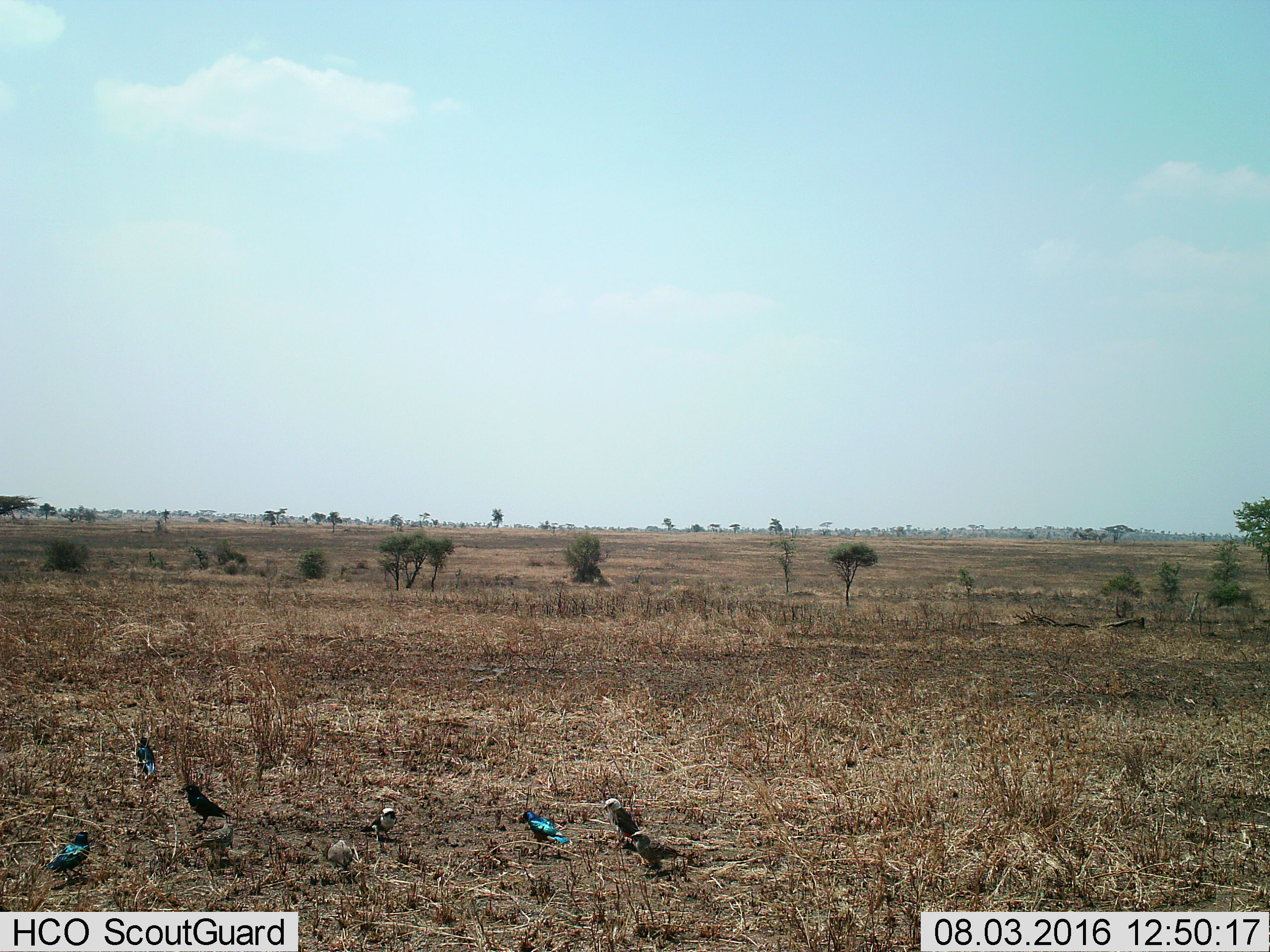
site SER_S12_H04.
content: unidentified animal